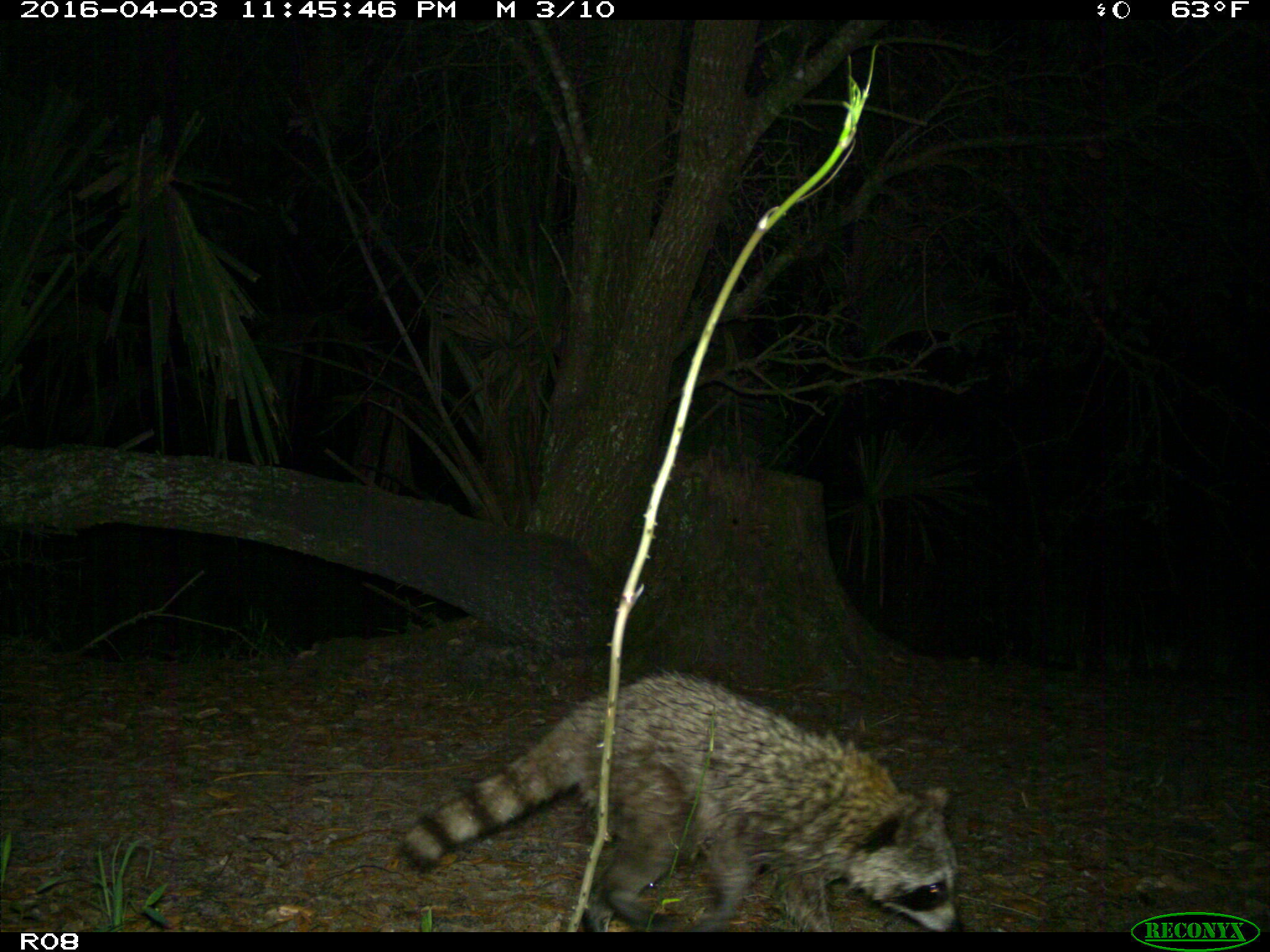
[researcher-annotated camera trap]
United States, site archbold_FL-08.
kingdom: Animalia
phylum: Chordata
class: Mammalia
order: Carnivora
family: Procyonidae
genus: Procyon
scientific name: Procyon lotor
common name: common raccoon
Procyon lotor (common raccoon).